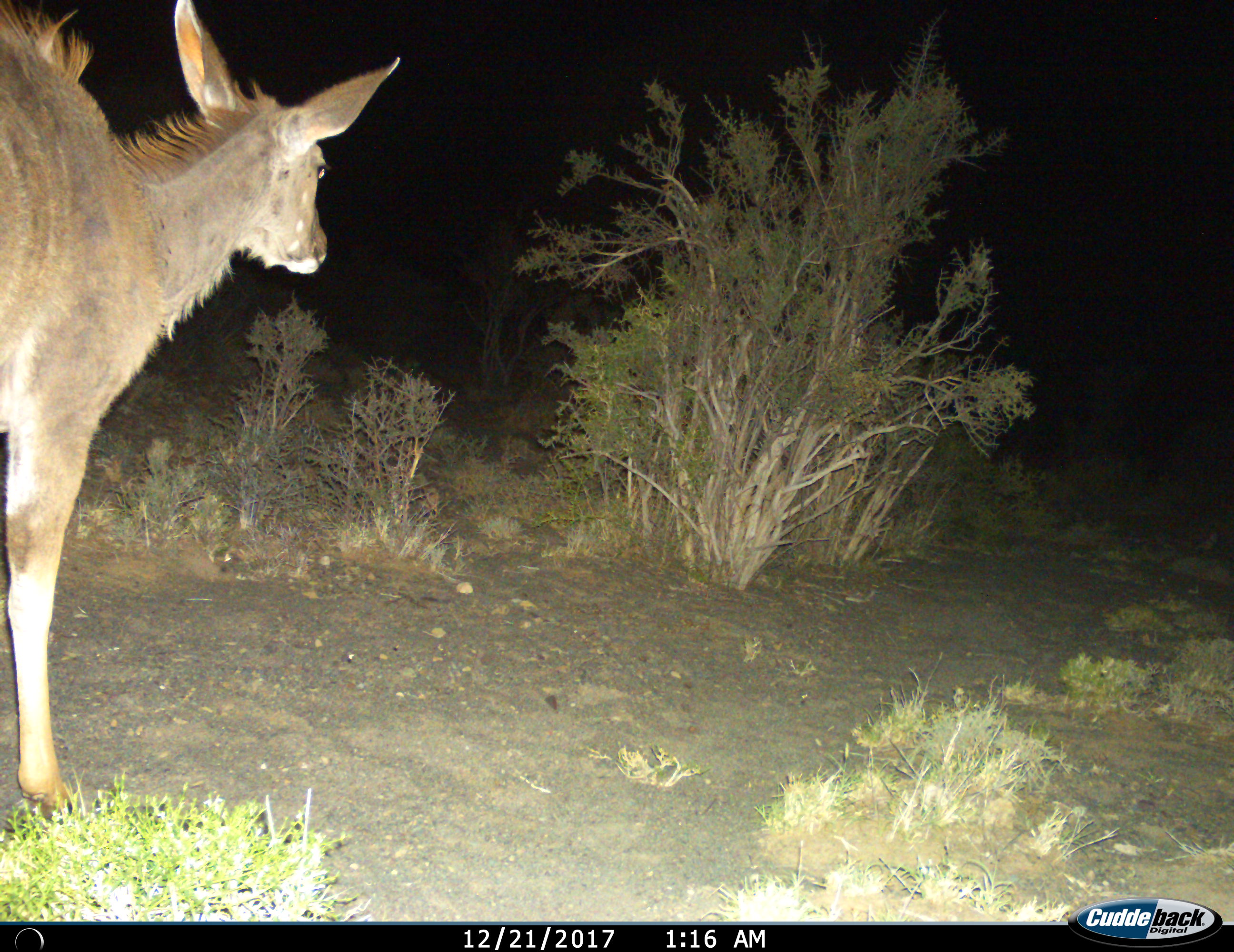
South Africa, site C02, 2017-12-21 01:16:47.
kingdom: Animalia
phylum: Chordata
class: Mammalia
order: Artiodactyla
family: Bovidae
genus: Tragelaphus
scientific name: Tragelaphus strepsiceros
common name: greater kudu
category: kudu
Kudu (greater kudu) (Tragelaphus strepsiceros), count 1. Behavior (volunteer vote fractions): standing 86%, resting 0%, moving 29%, interacting 0%. Young present (vote fraction): 0%. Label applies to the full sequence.